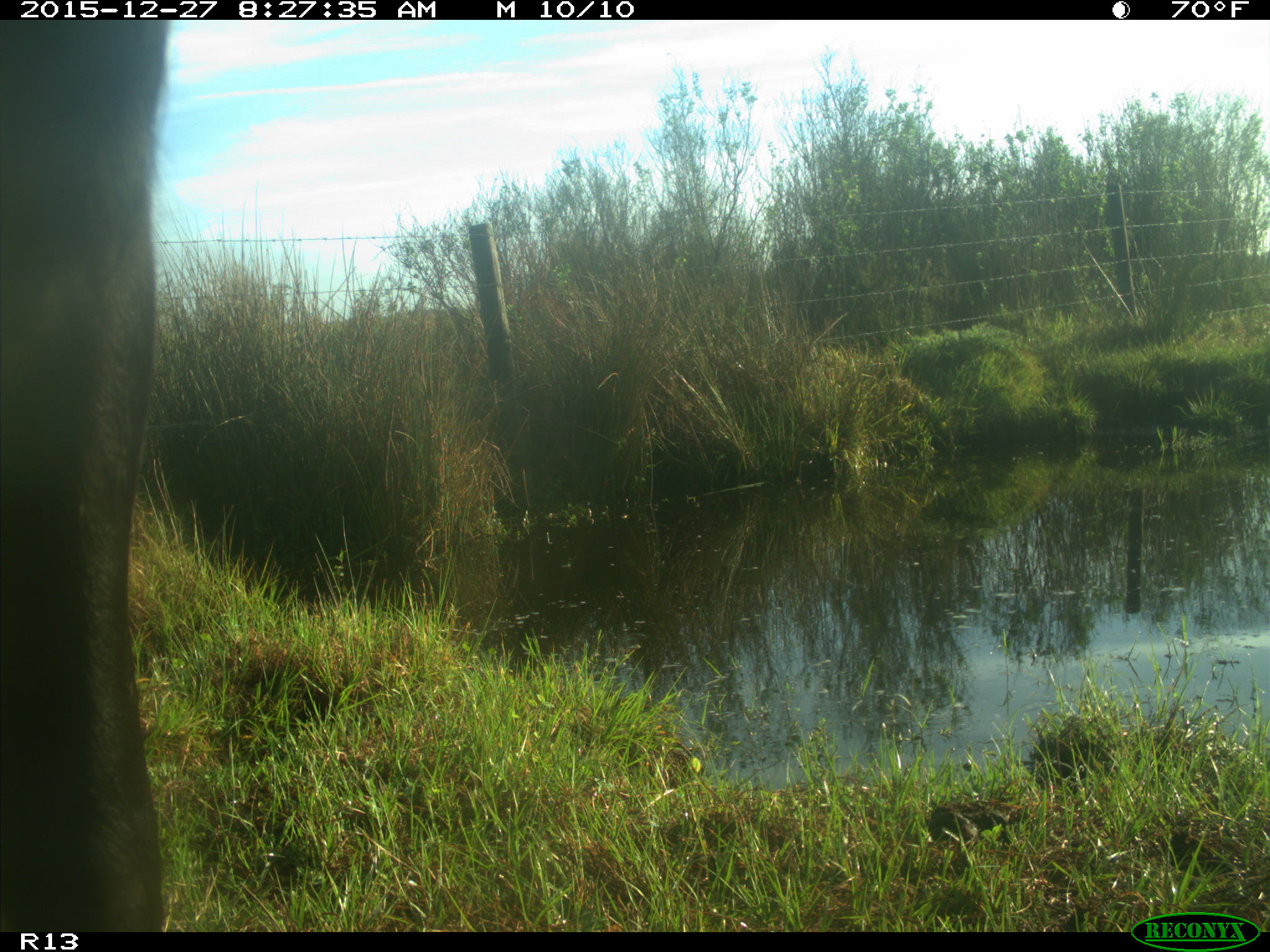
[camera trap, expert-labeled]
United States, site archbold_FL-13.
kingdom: Animalia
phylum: Chordata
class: Mammalia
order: Artiodactyla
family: Bovidae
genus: Bos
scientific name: Bos taurus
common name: domestic cow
Bos taurus (domestic cow).